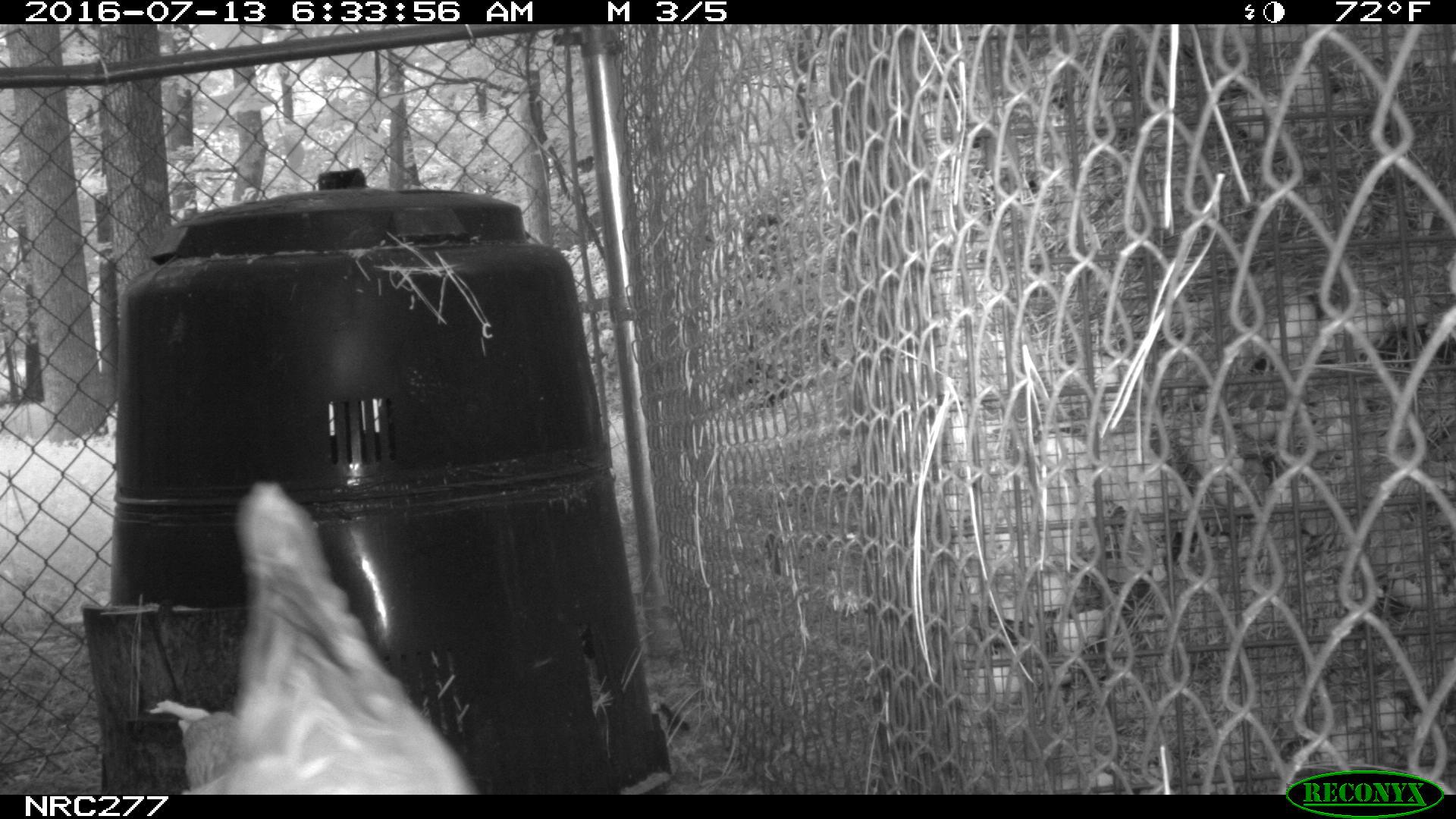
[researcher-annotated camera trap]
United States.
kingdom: Animalia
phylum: Chordata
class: Aves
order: Galliformes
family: Phasianidae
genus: Gallus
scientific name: Gallus gallus domesticus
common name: domestic chicken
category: Chicken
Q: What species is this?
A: Chicken (domestic chicken) (Gallus gallus domesticus).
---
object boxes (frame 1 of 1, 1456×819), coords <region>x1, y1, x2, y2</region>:
Chicken: <region>153, 472, 473, 797</region>